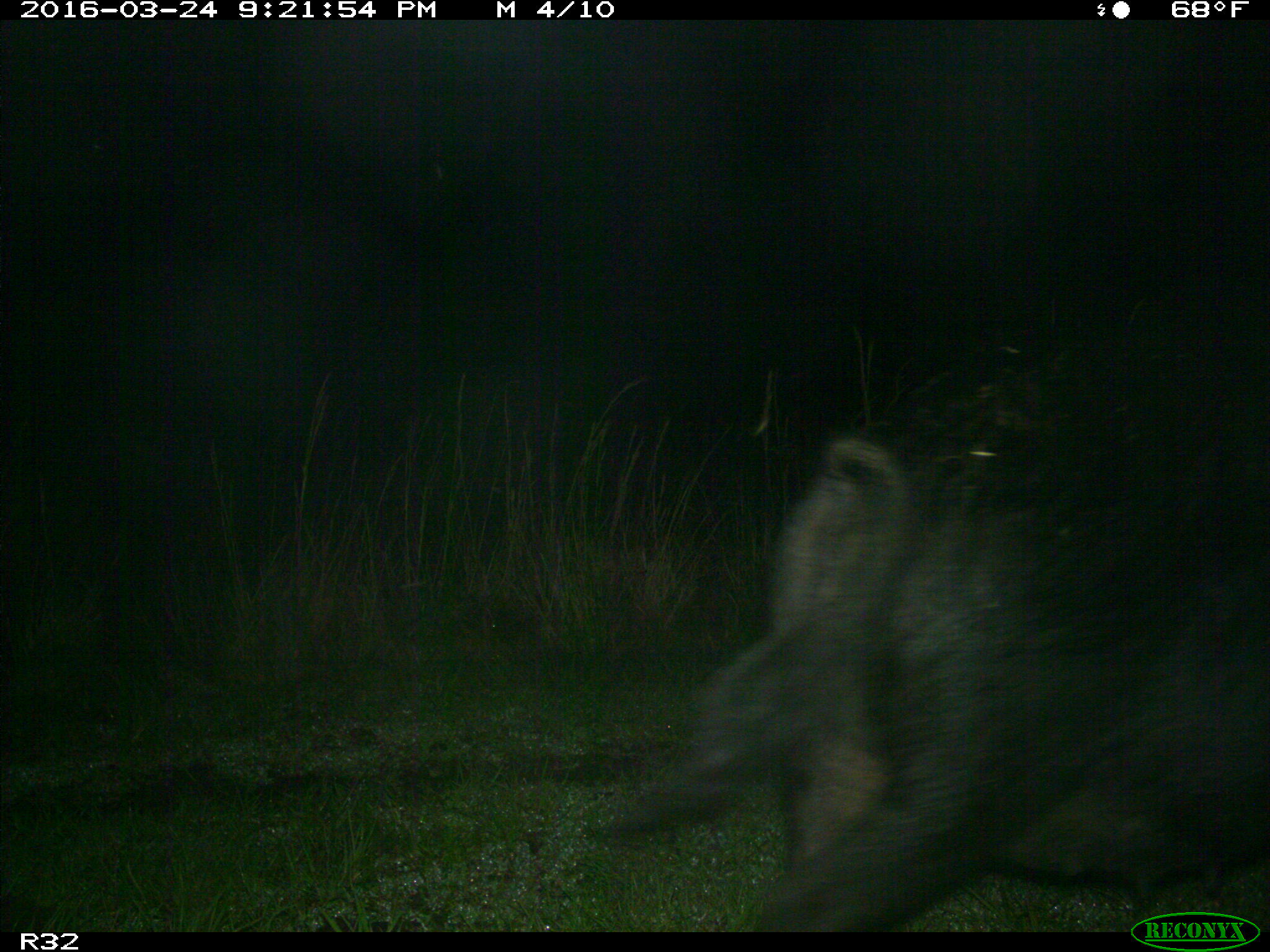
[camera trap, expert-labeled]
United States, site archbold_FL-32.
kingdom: Animalia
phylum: Chordata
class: Mammalia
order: Artiodactyla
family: Suidae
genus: Sus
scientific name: Sus scrofa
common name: wild boar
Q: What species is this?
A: Sus scrofa (wild boar).